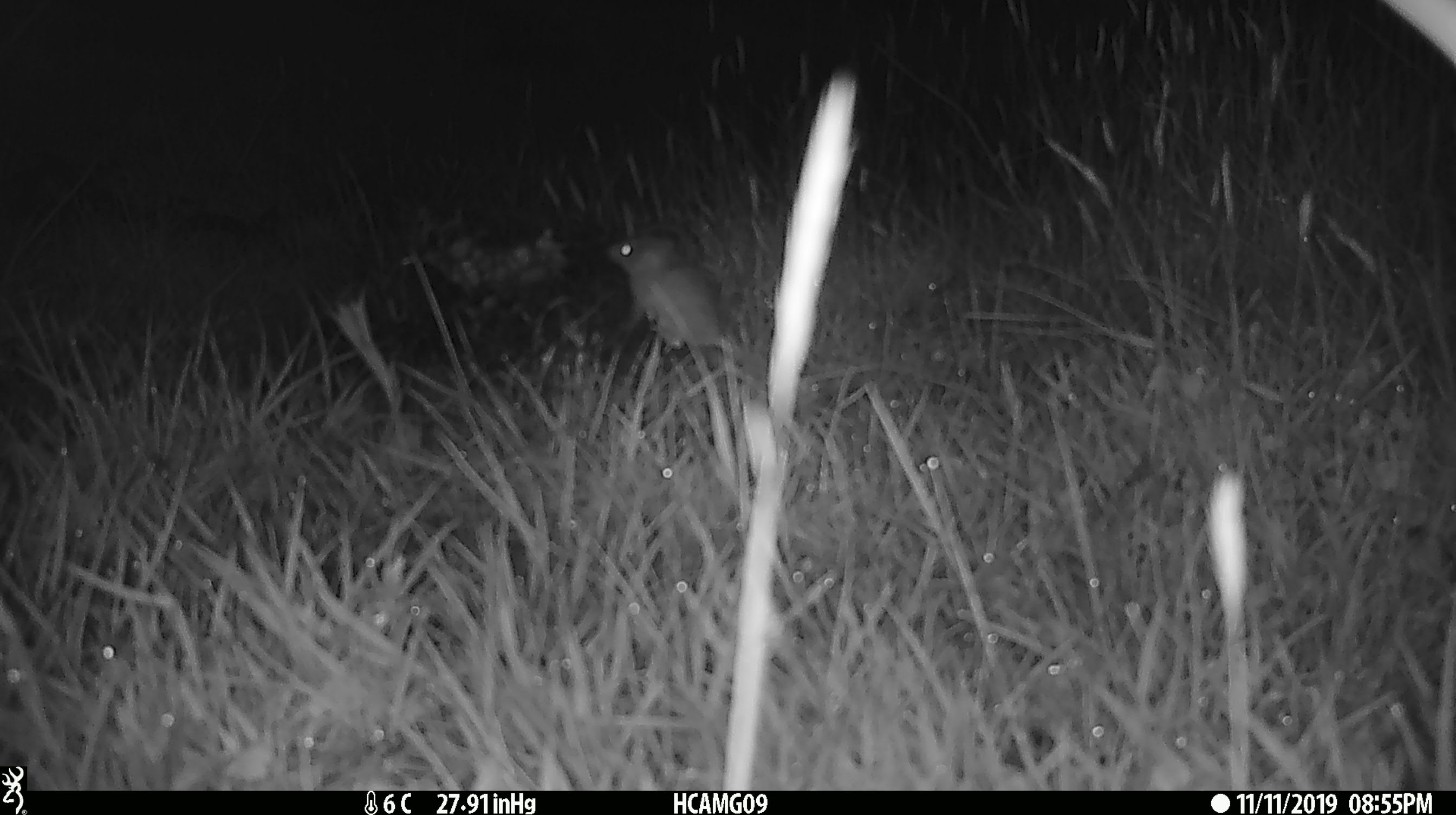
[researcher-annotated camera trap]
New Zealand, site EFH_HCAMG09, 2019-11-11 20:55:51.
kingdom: Animalia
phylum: Chordata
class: Mammalia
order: Rodentia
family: Muridae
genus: Mus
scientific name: Mus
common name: mouse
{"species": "mouse (Mus)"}